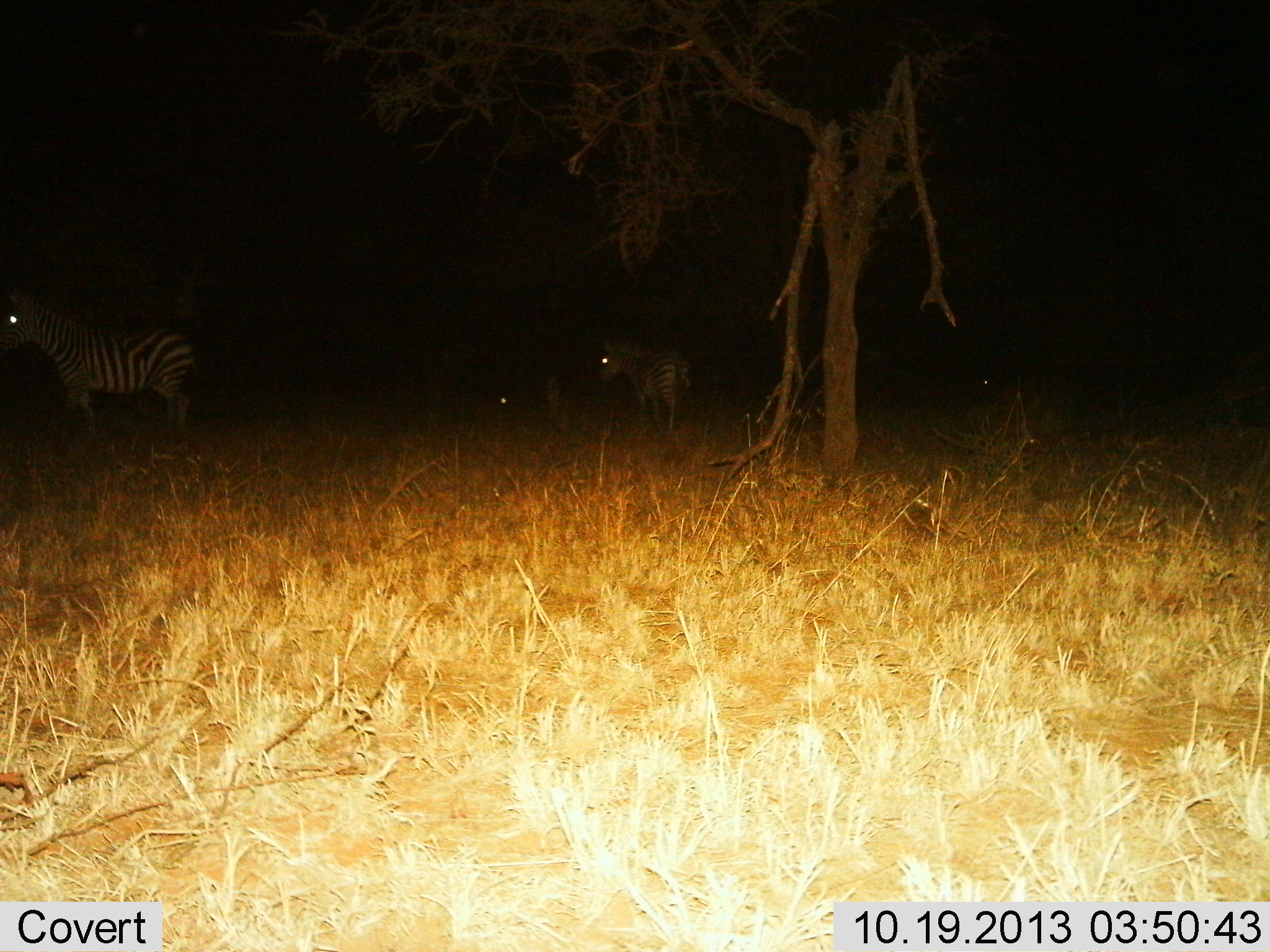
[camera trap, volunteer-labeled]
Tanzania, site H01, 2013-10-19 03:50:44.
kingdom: Animalia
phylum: Chordata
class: Mammalia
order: Perissodactyla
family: Equidae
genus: Equus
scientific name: Equus quagga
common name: plains zebra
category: zebra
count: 3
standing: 90%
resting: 10%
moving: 20%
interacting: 0%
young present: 0%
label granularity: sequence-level